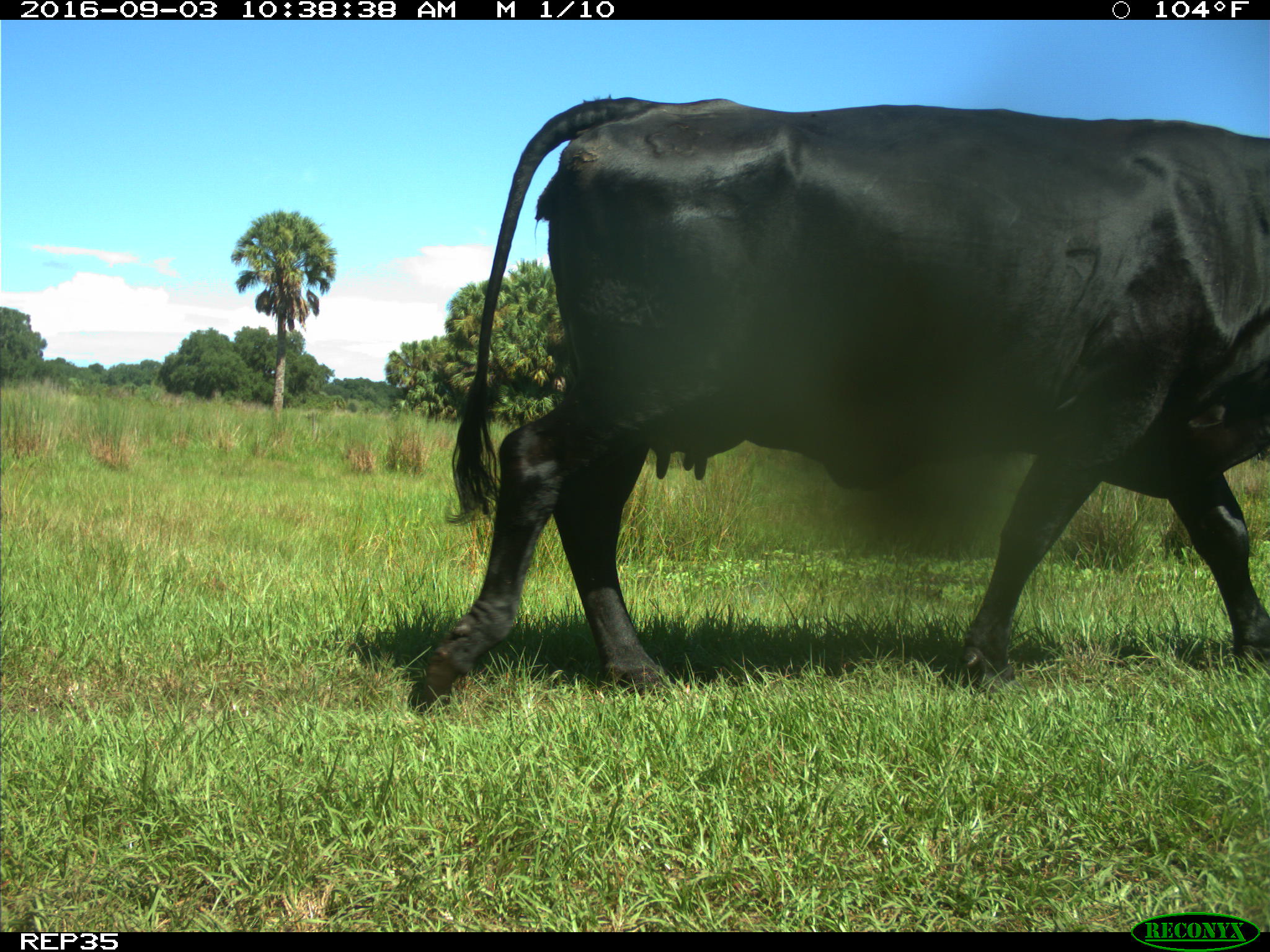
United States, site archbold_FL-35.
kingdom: Animalia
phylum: Chordata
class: Mammalia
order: Artiodactyla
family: Bovidae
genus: Bos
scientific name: Bos taurus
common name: domestic cow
Bos taurus (domestic cow).